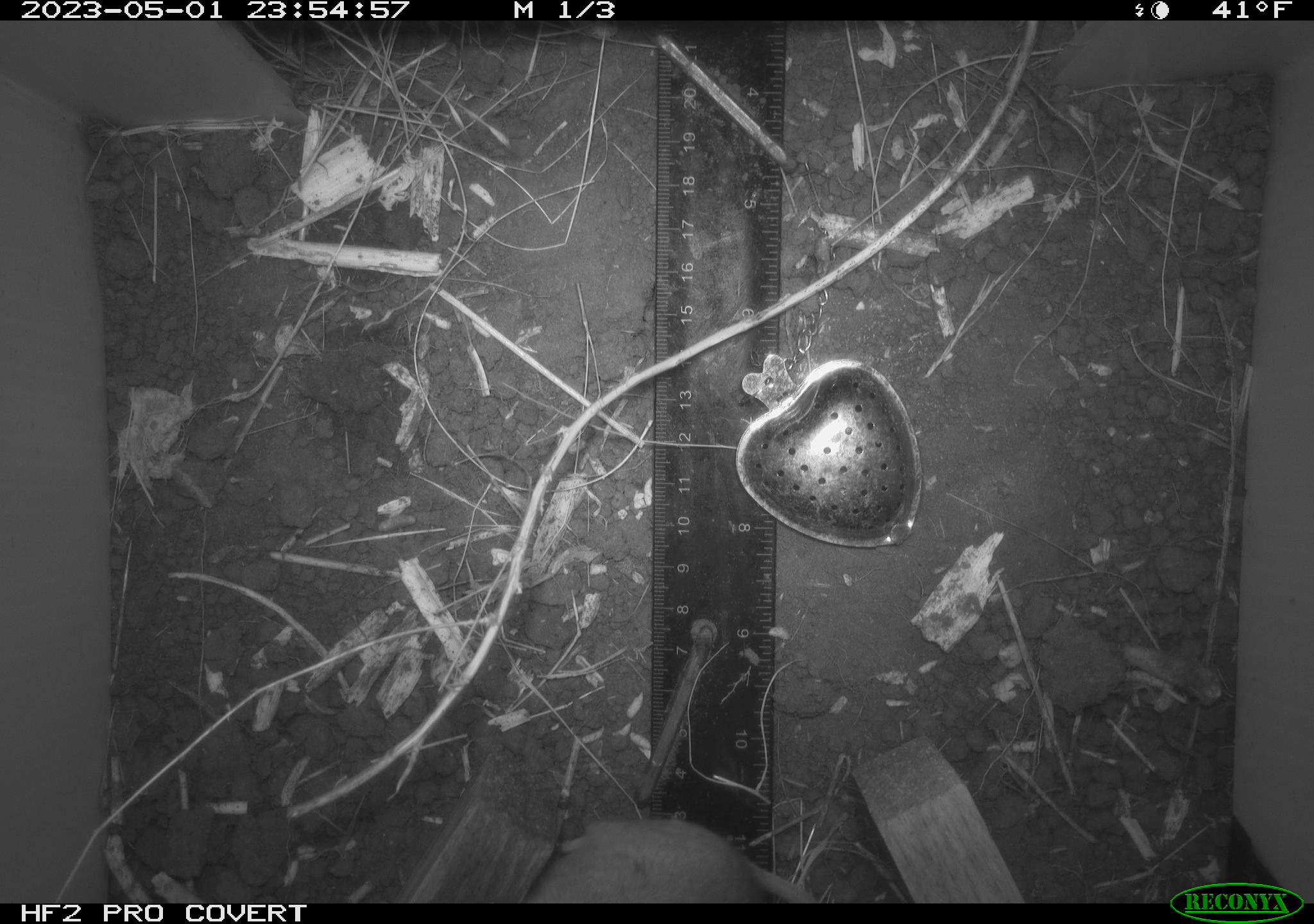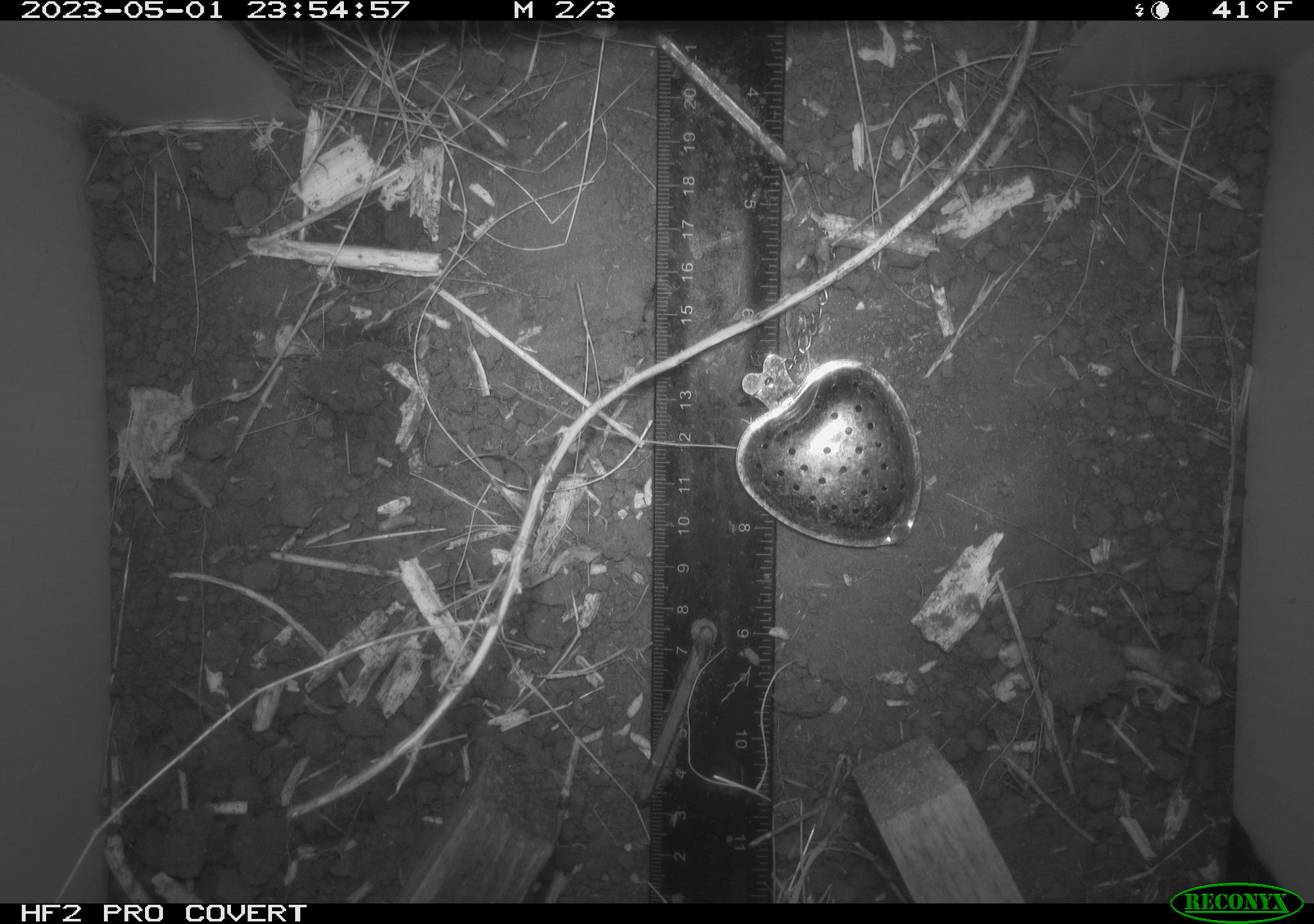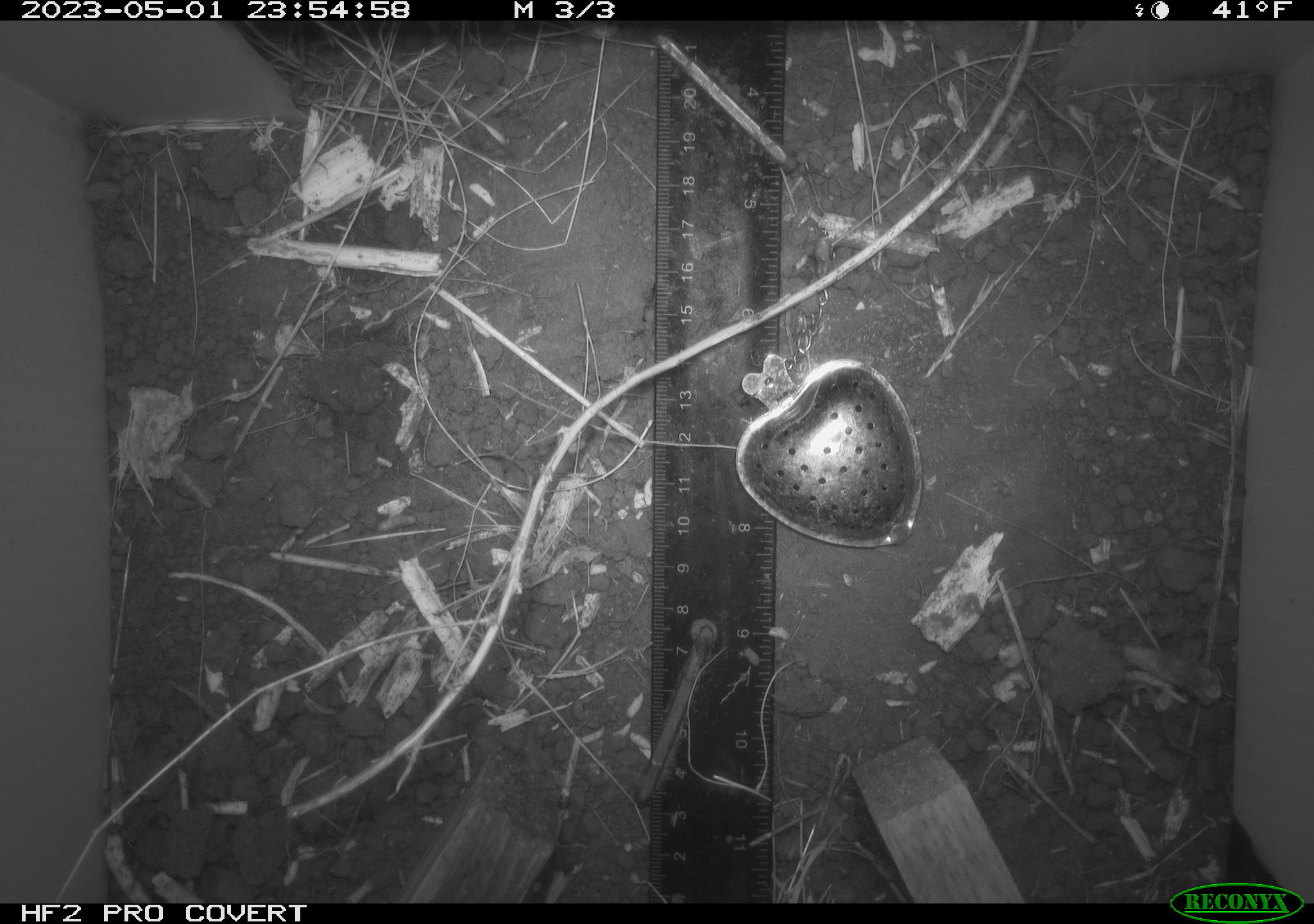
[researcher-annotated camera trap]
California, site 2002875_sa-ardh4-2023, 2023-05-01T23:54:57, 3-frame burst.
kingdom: Animalia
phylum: Chordata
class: Mammalia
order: Rodentia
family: Cricetidae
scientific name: Arvicolinae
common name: voles, lemmings, and muskrats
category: arvicolinae subfamily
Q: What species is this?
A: Arvicolinae subfamily (voles, lemmings, and muskrats) (Arvicolinae).